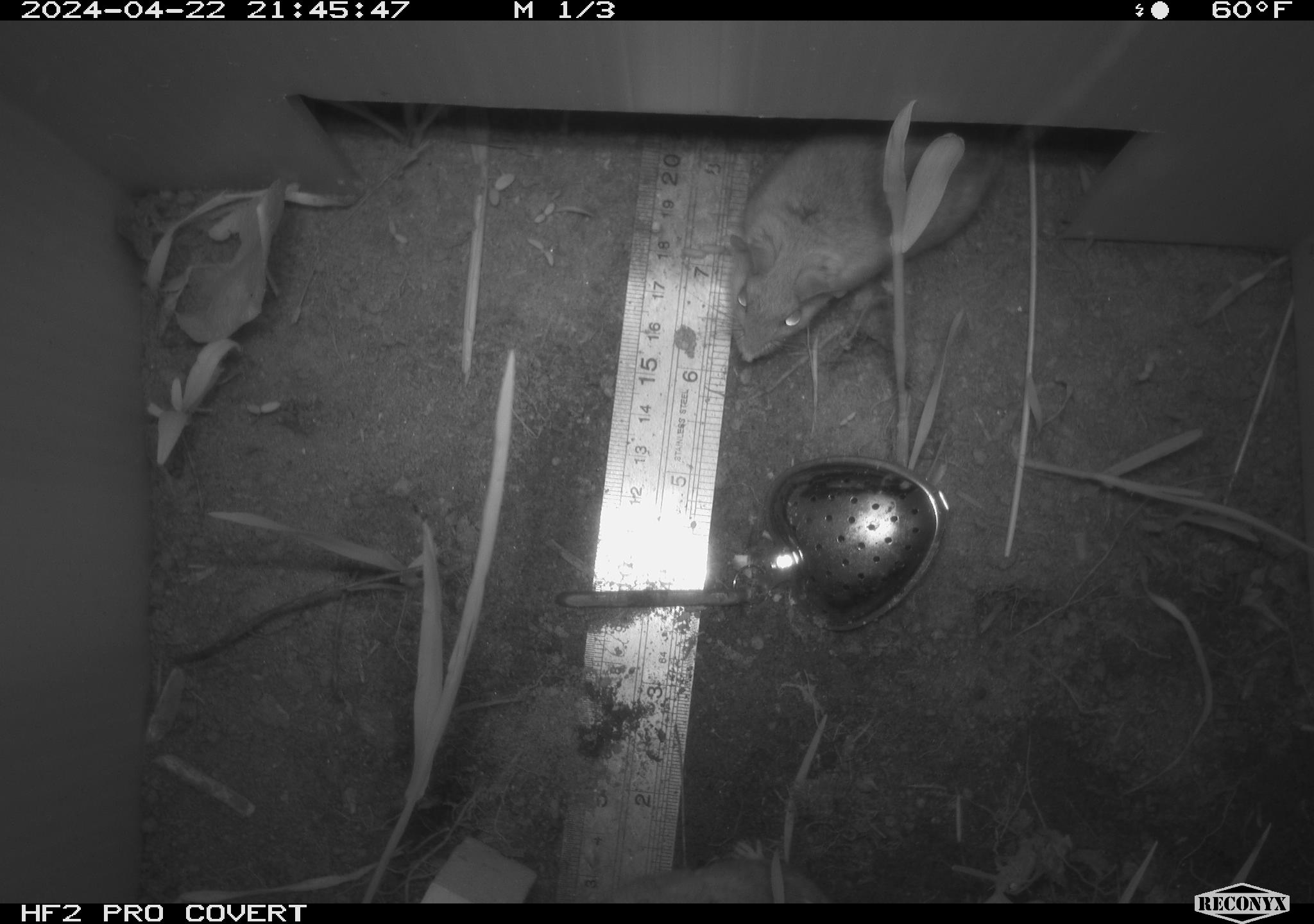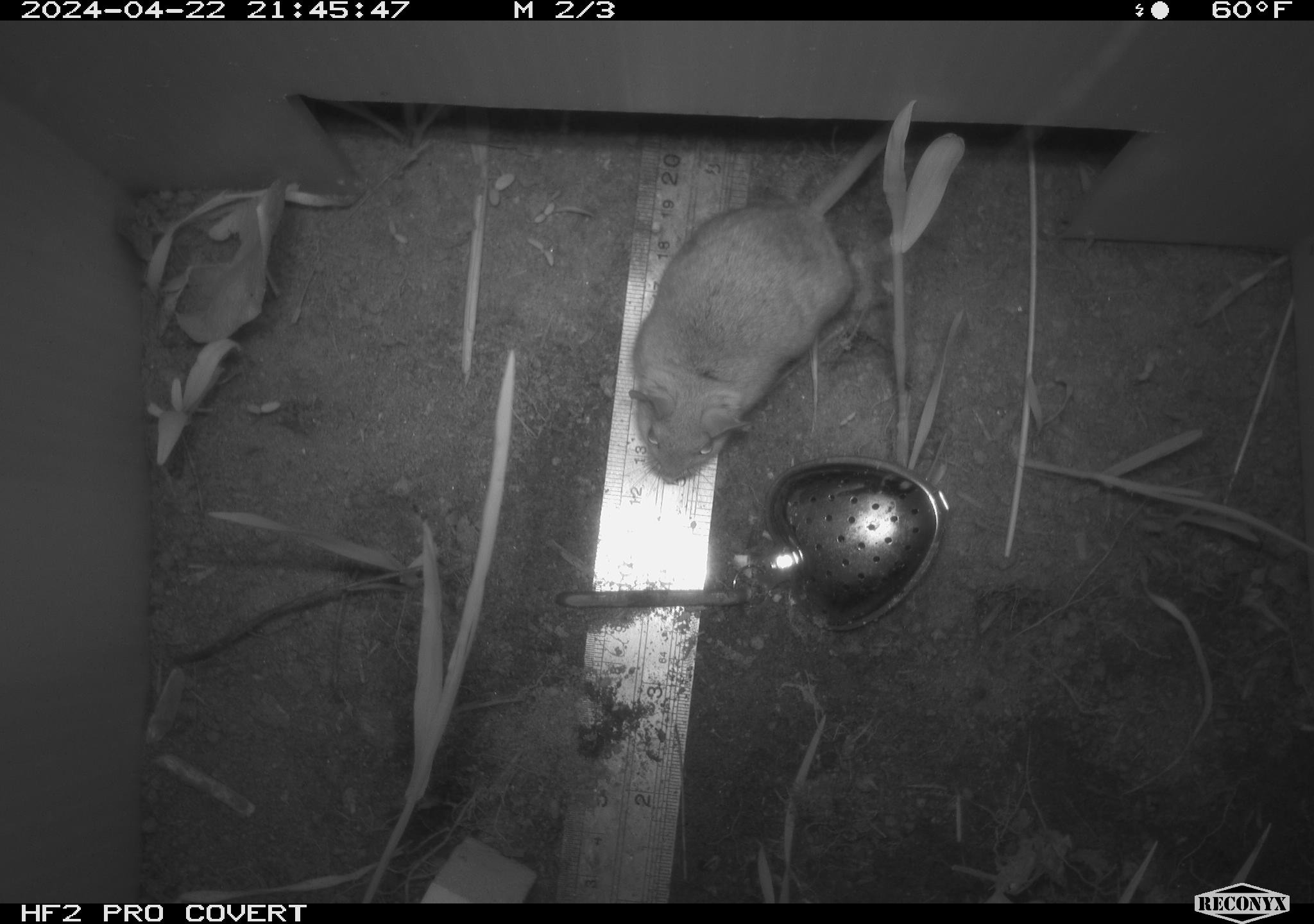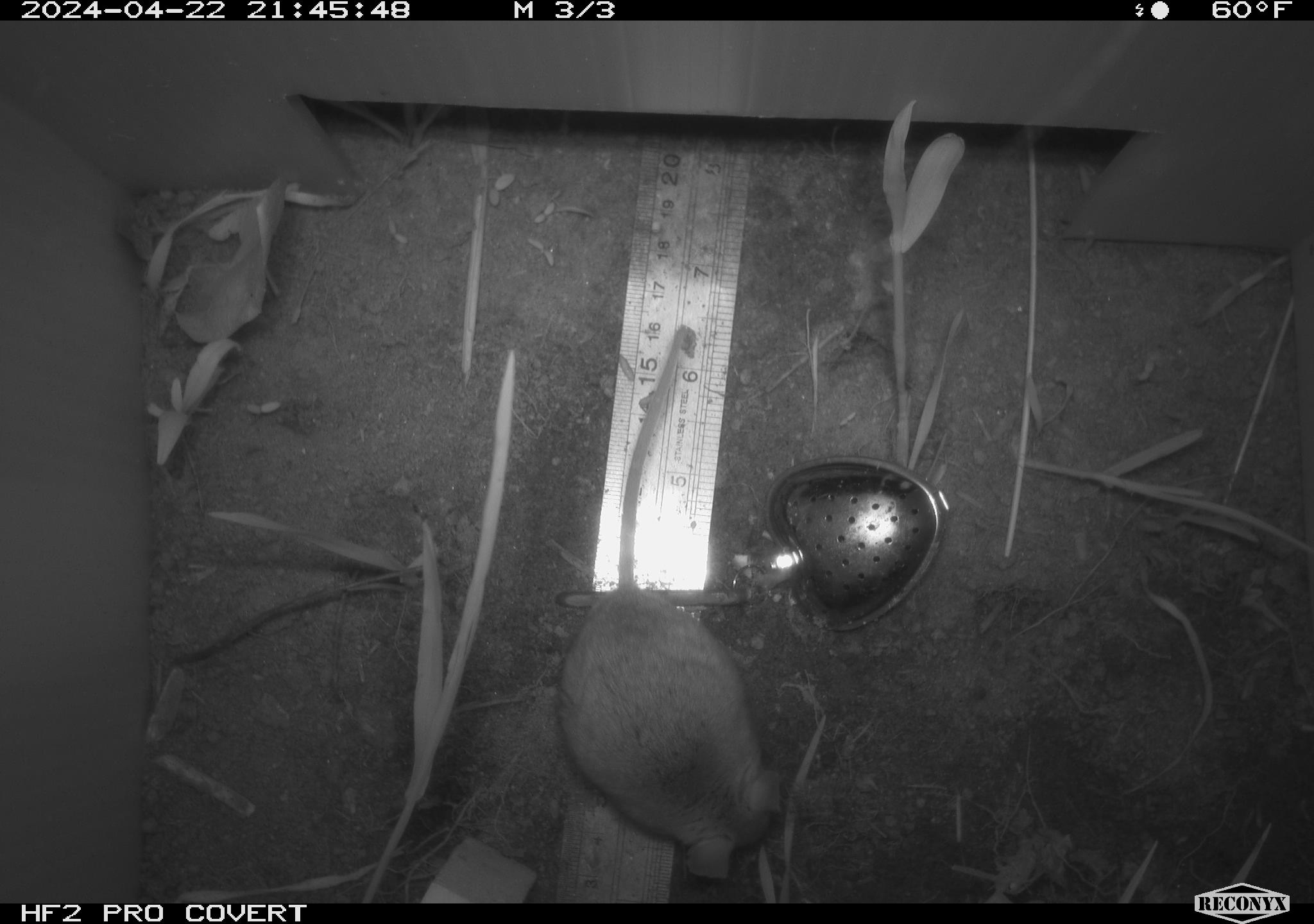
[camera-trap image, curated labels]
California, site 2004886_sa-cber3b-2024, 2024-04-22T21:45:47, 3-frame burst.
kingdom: Animalia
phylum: Chordata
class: Mammalia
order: Rodentia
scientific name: Rodentia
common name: mouse species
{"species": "mouse species (Rodentia)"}